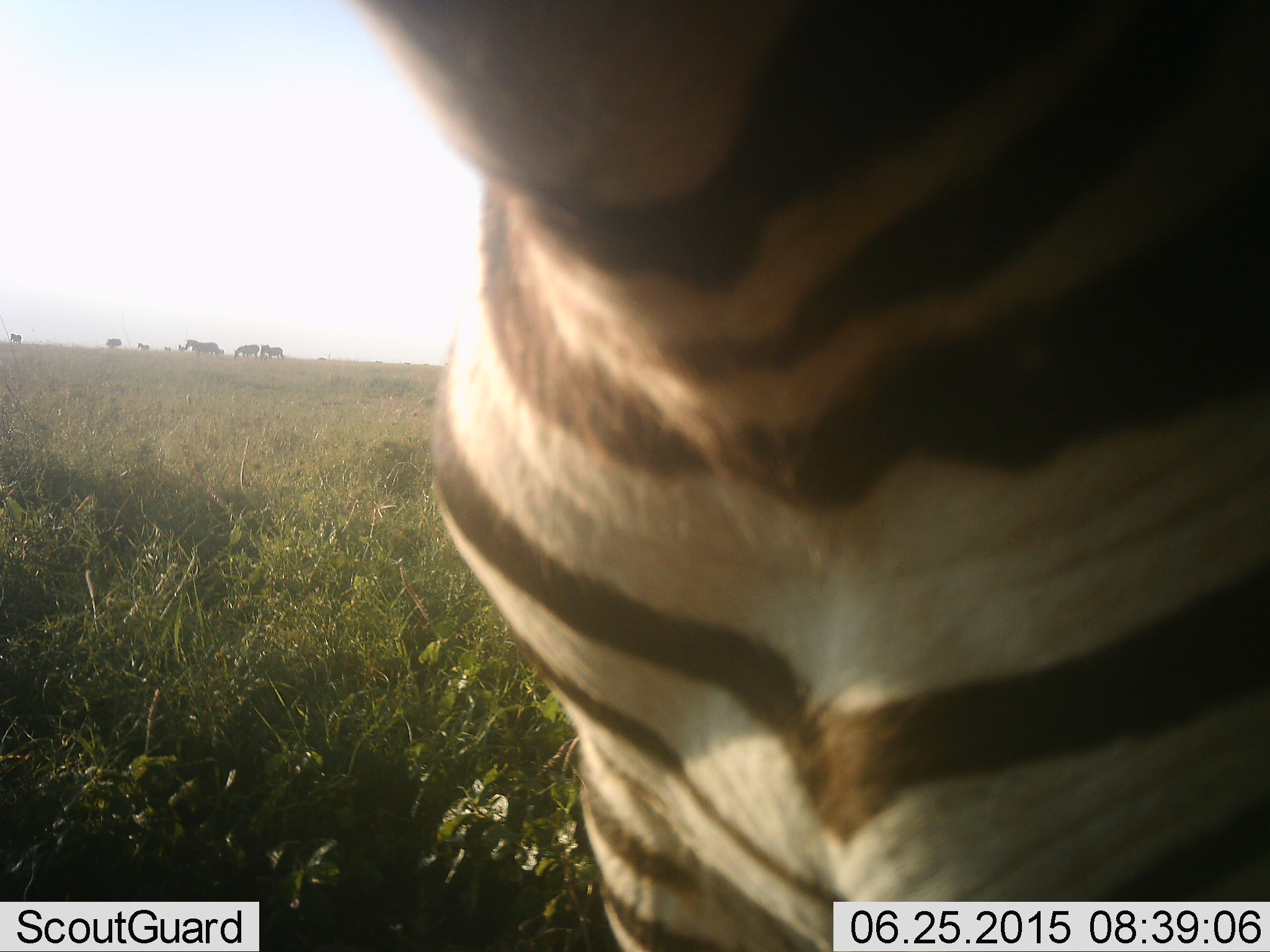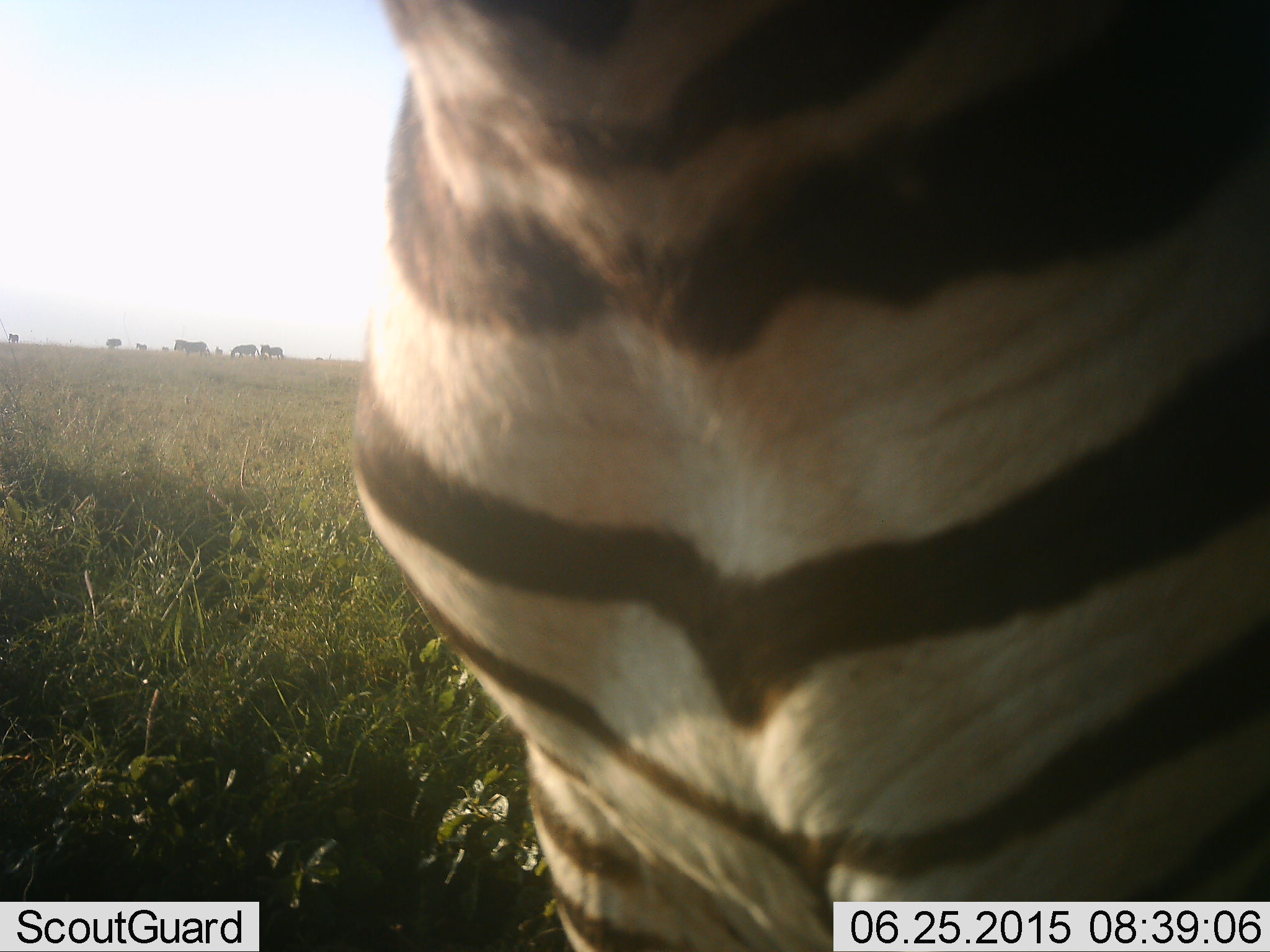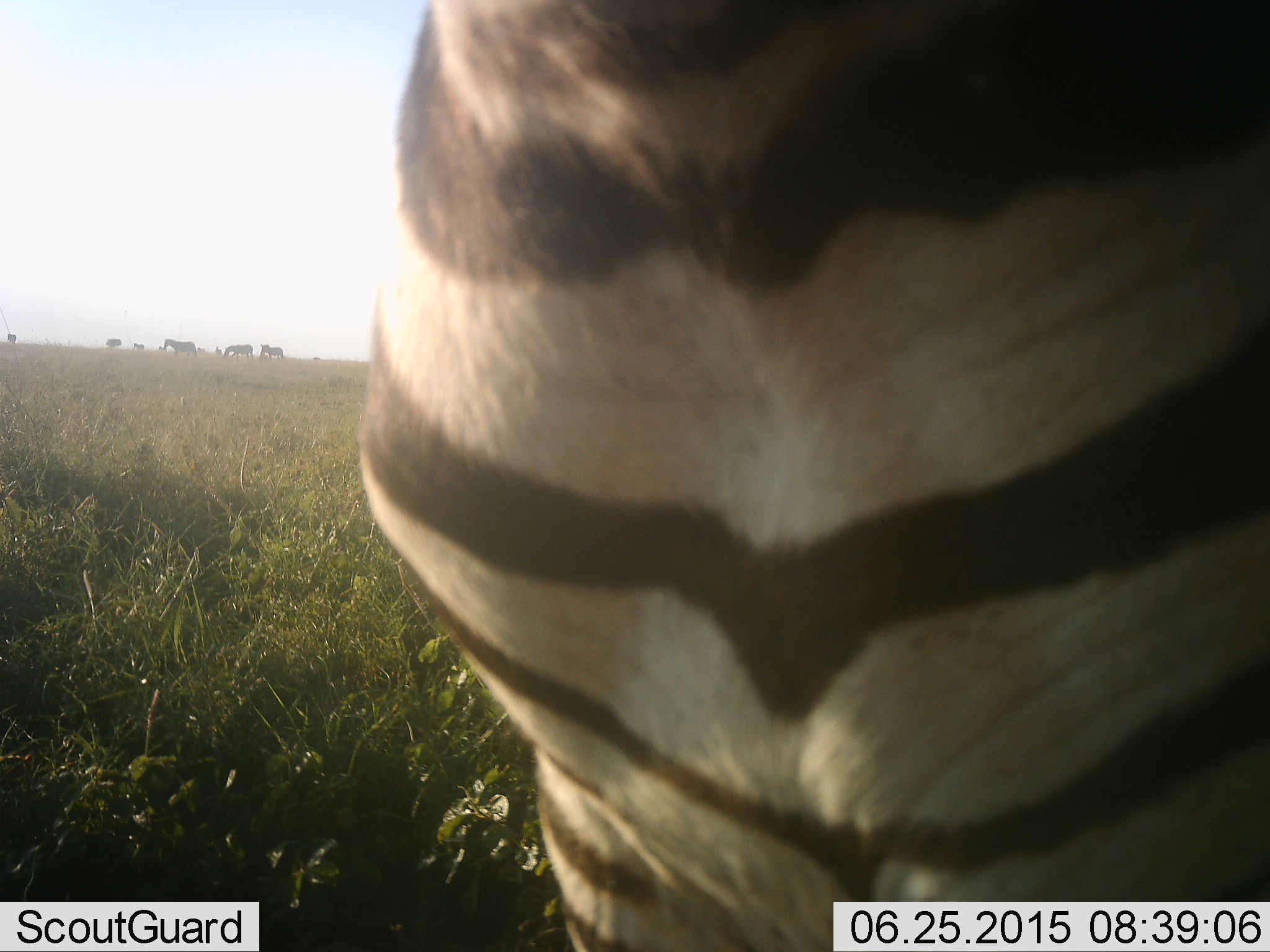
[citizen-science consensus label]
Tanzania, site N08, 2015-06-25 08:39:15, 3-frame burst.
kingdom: Animalia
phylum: Chordata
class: Mammalia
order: Perissodactyla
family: Equidae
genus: Equus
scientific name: Equus quagga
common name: plains zebra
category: zebra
Zebra (plains zebra) (Equus quagga), count 4. Behavior (volunteer vote fractions): standing 100%, resting 0%, moving 36%, interacting 0%. Young present (vote fraction): 0%. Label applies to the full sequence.